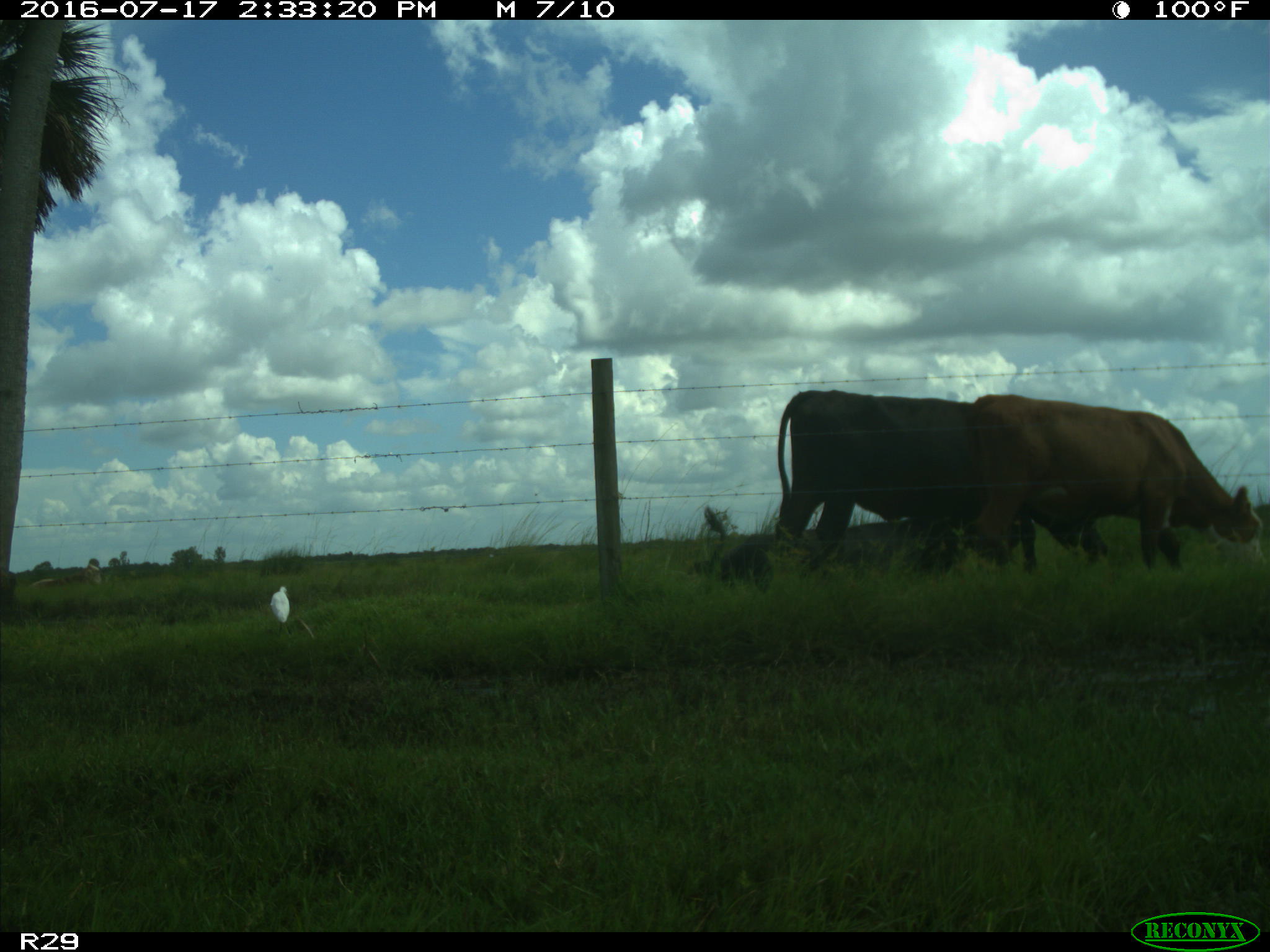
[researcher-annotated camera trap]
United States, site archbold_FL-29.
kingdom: Animalia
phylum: Chordata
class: Mammalia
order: Artiodactyla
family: Bovidae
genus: Bos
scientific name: Bos taurus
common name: domestic cow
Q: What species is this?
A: Bos taurus (domestic cow).